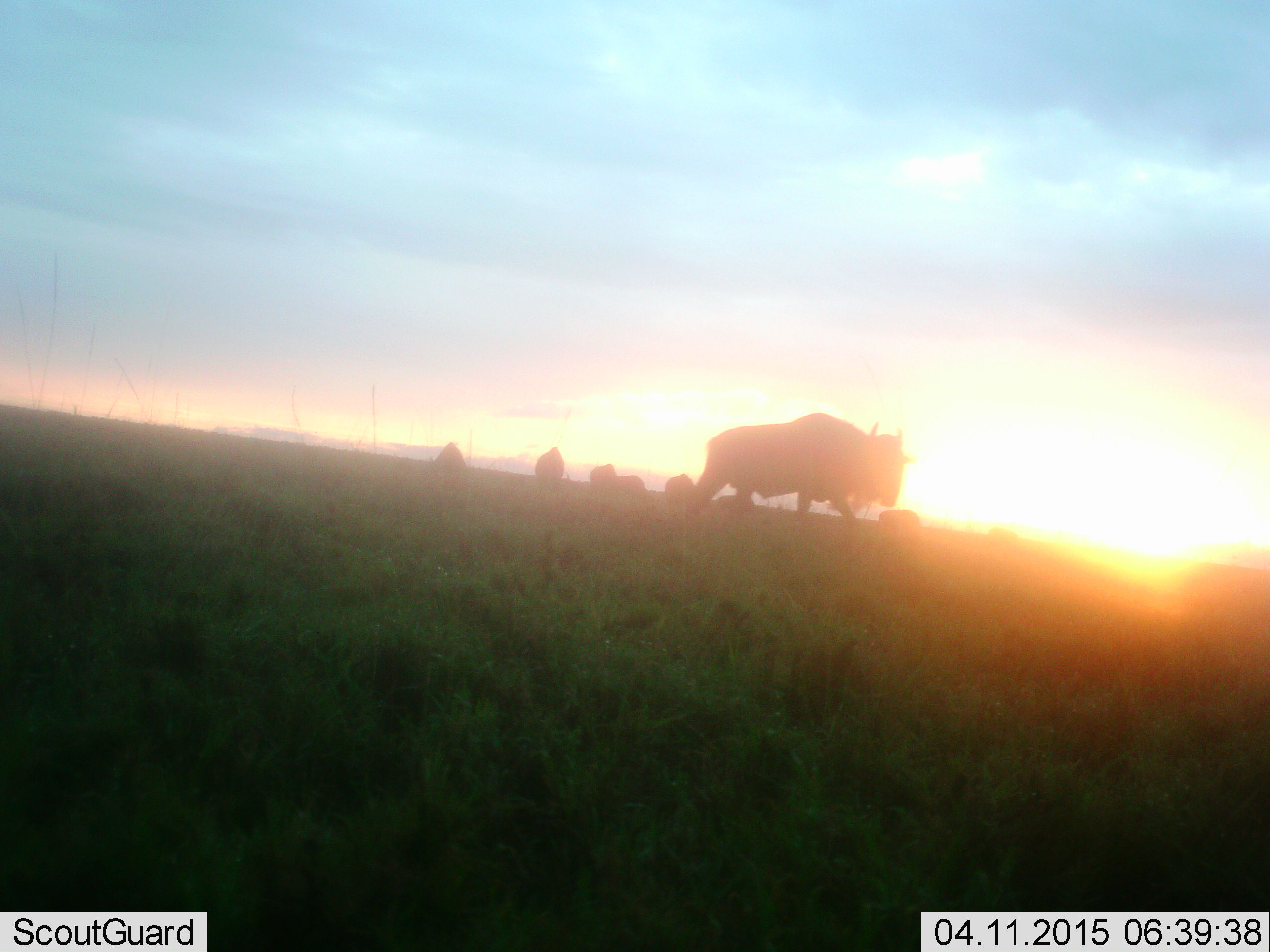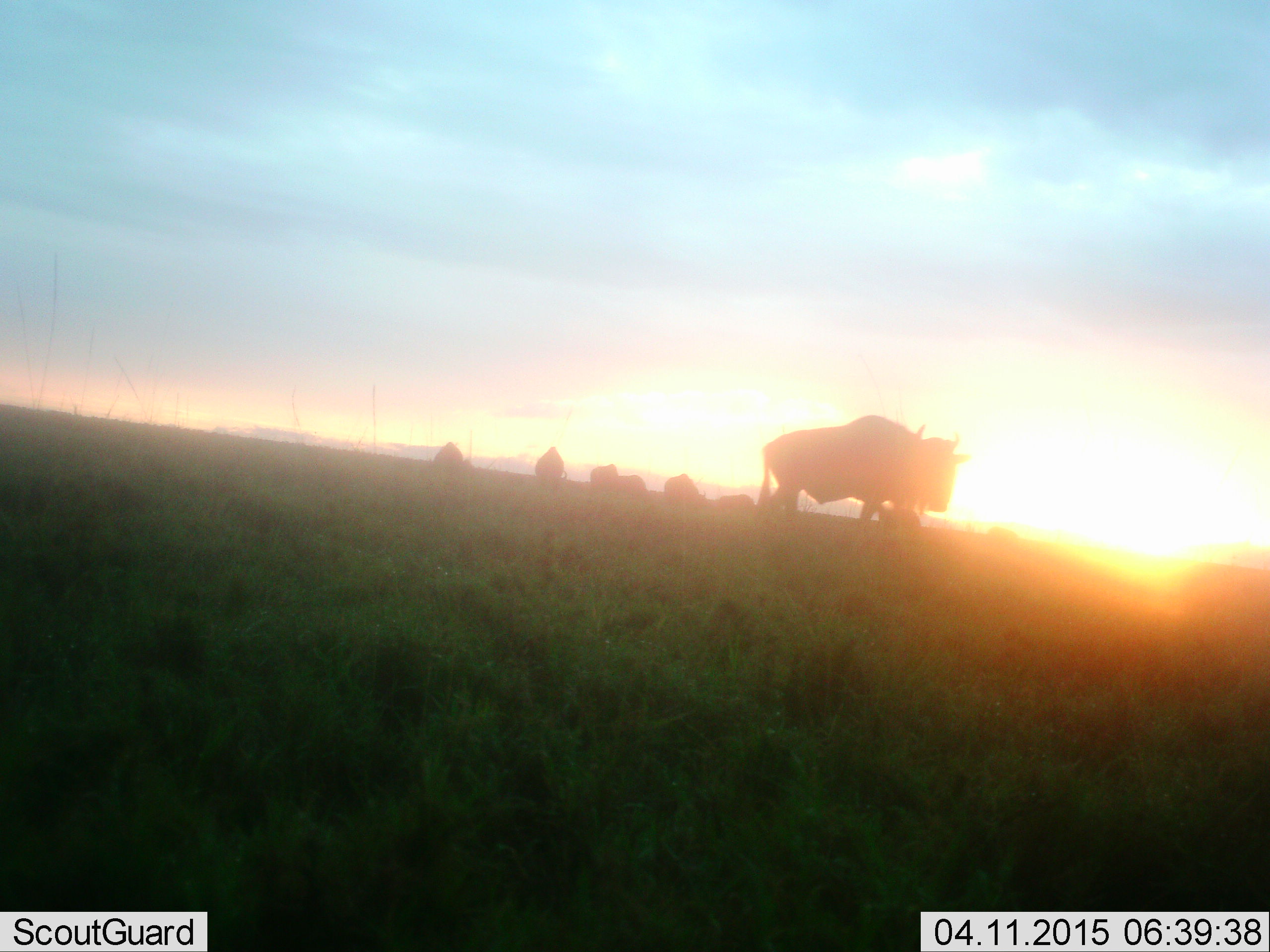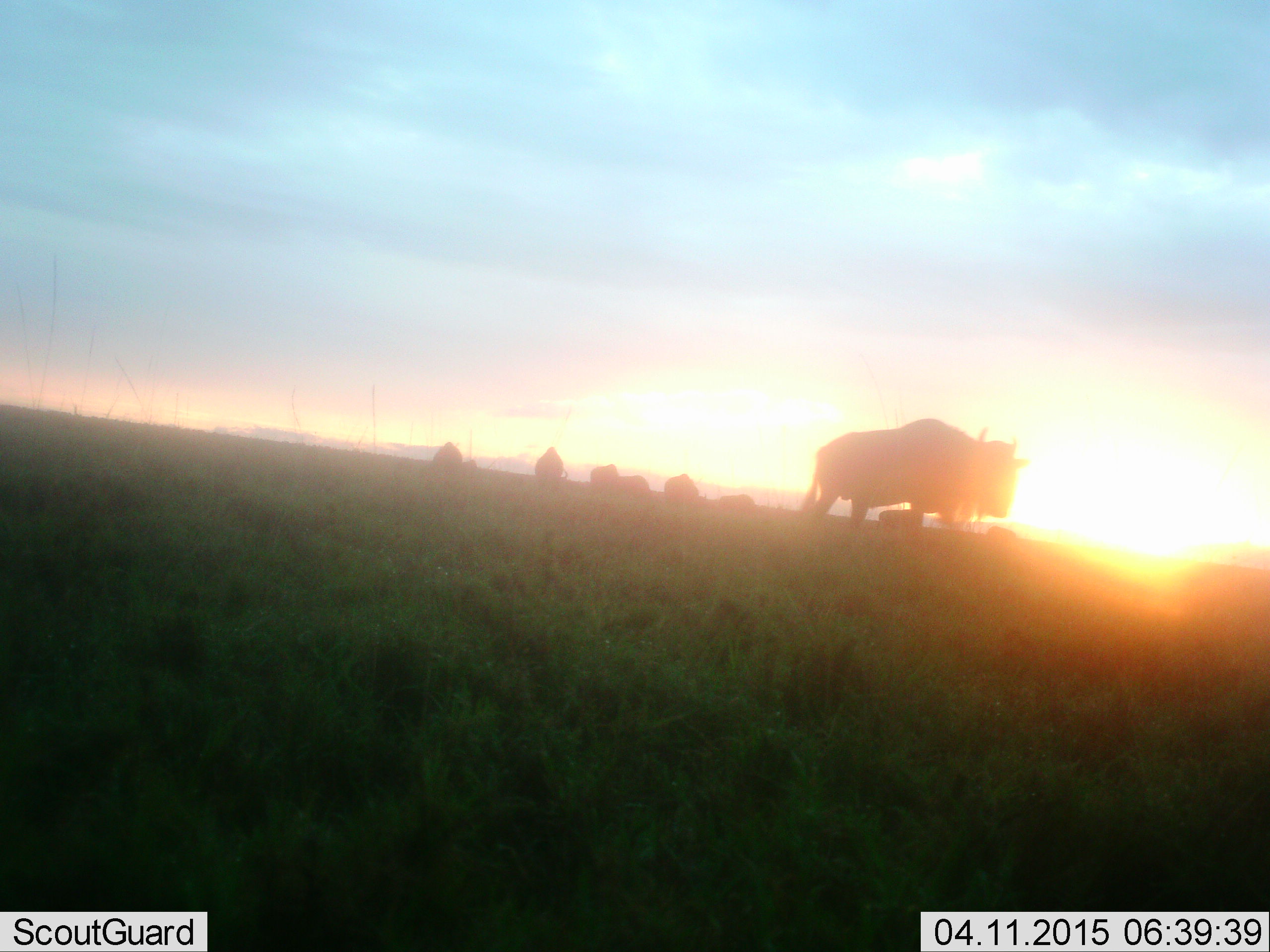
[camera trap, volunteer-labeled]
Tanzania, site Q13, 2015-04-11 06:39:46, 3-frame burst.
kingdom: Animalia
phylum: Chordata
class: Mammalia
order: Artiodactyla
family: Bovidae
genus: Connochaetes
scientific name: Connochaetes taurinus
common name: blue wildebeest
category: wildebeest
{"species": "wildebeest (blue wildebeest) (Connochaetes taurinus)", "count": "8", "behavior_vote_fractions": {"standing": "50%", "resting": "0%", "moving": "90%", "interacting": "0%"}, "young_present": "0%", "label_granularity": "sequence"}